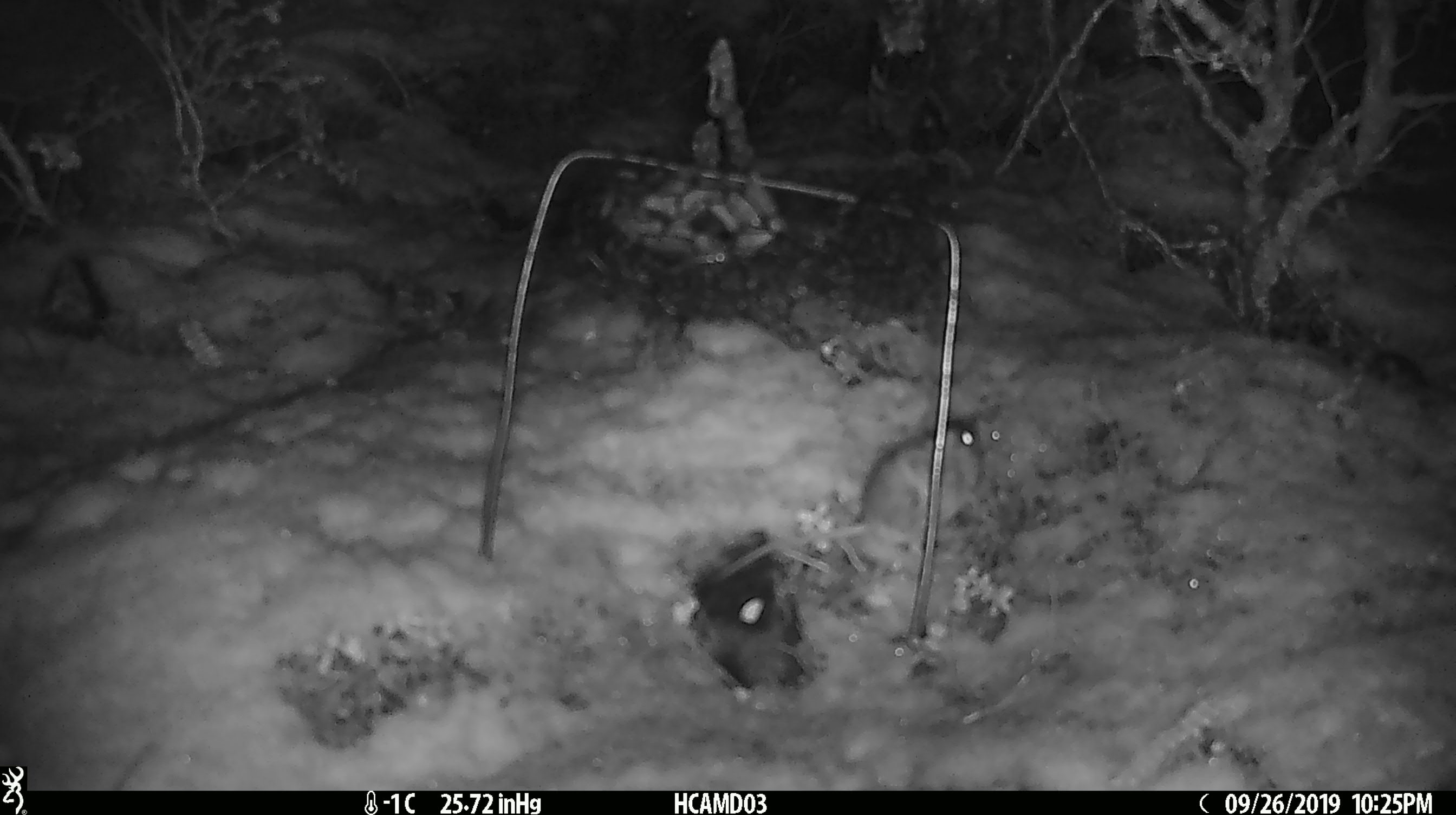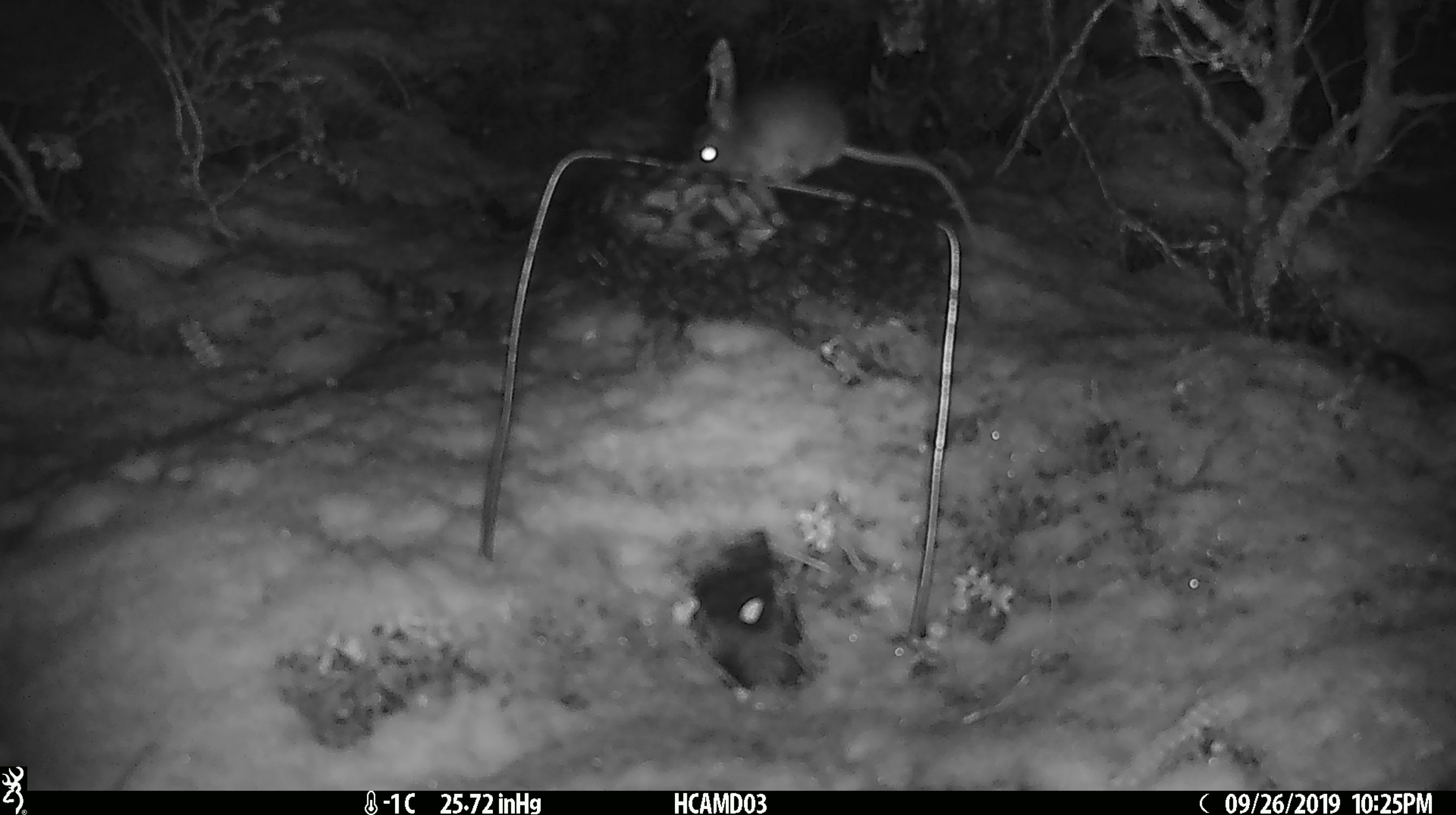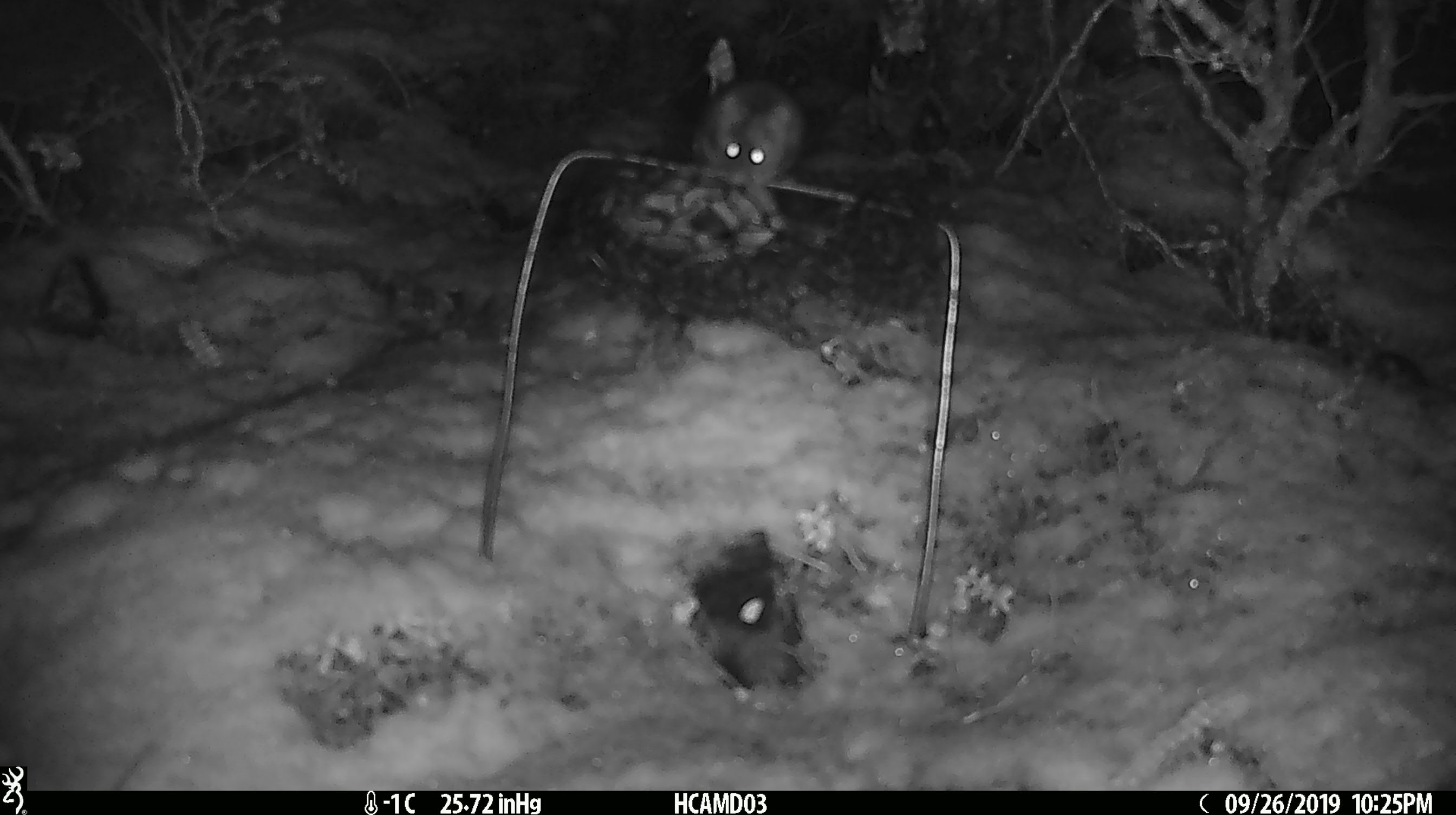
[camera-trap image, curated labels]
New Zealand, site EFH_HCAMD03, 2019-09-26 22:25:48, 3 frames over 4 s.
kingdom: Animalia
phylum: Chordata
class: Mammalia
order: Rodentia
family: Muridae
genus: Mus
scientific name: Mus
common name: mouse